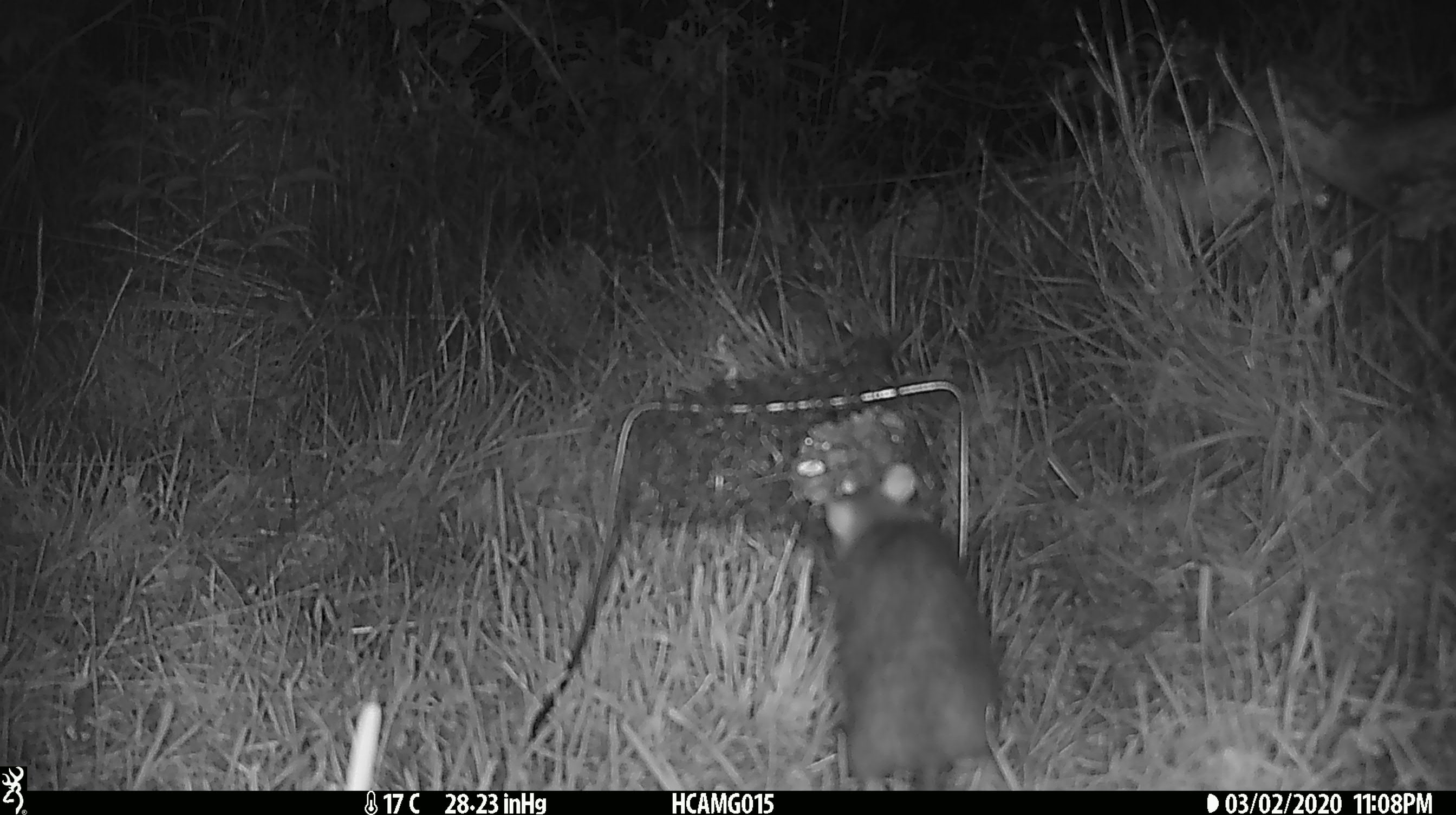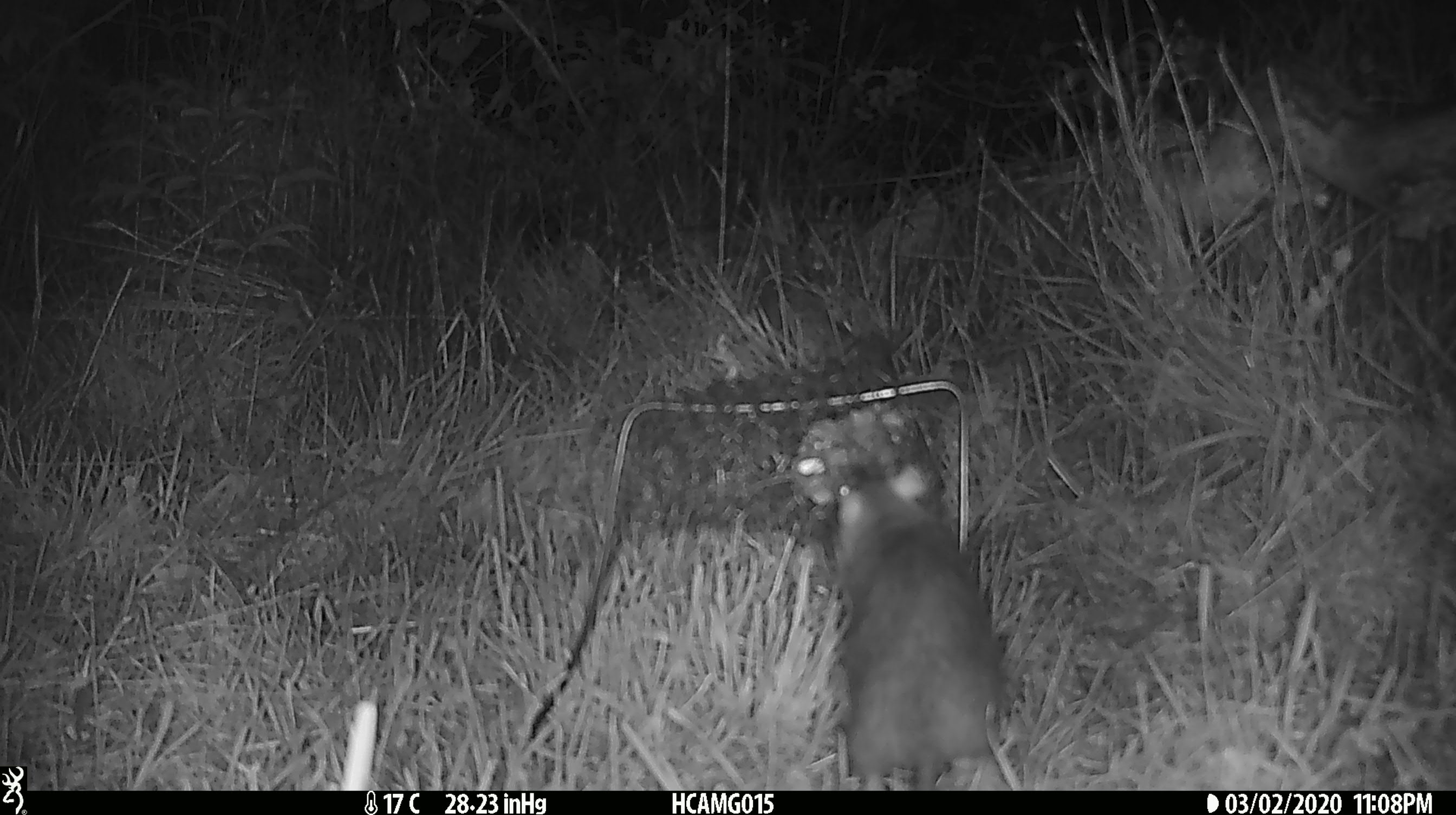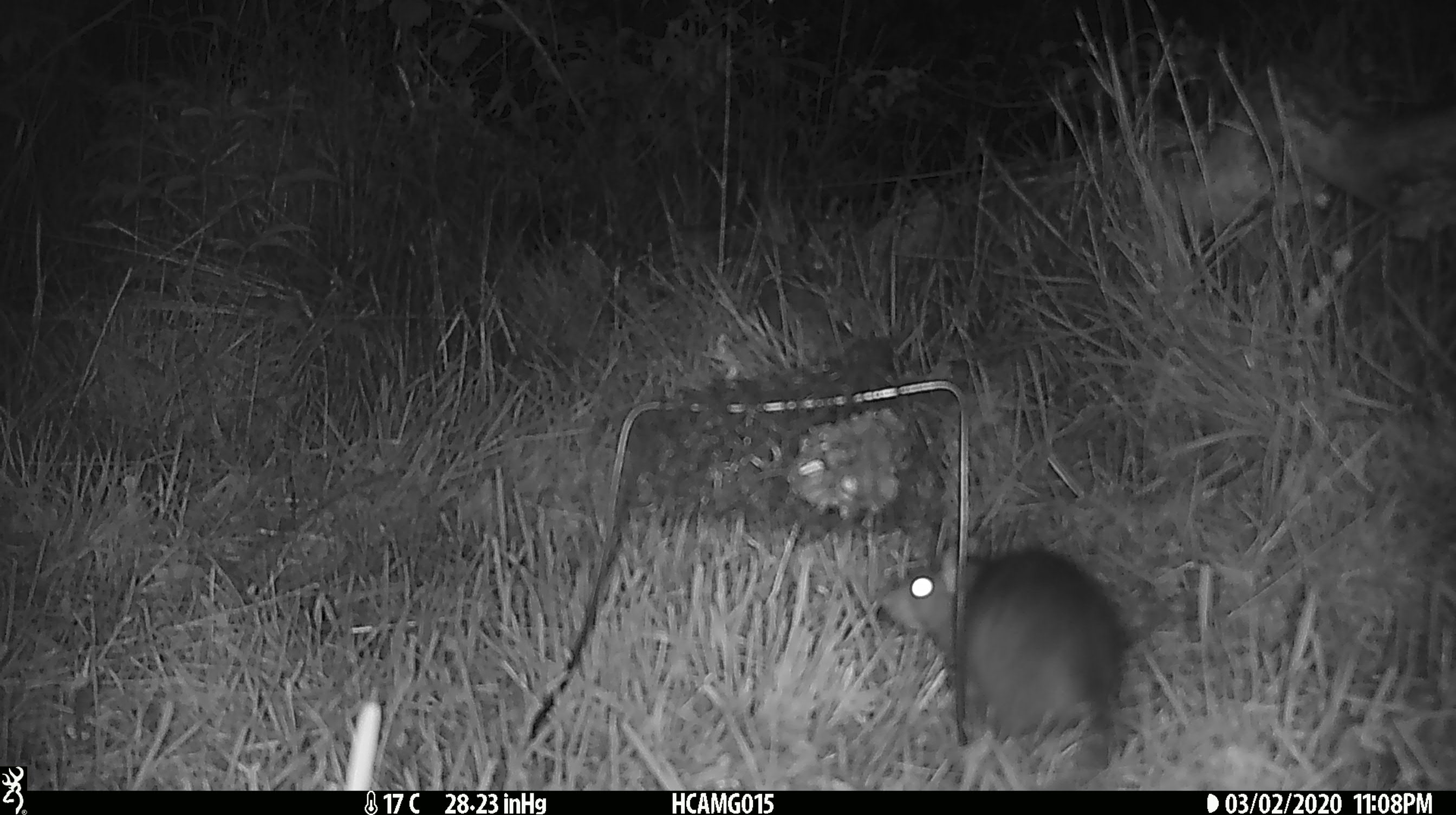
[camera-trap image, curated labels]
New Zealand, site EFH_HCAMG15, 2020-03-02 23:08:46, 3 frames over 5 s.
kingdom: Animalia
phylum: Chordata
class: Mammalia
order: Rodentia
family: Muridae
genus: Rattus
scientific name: Rattus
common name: rat